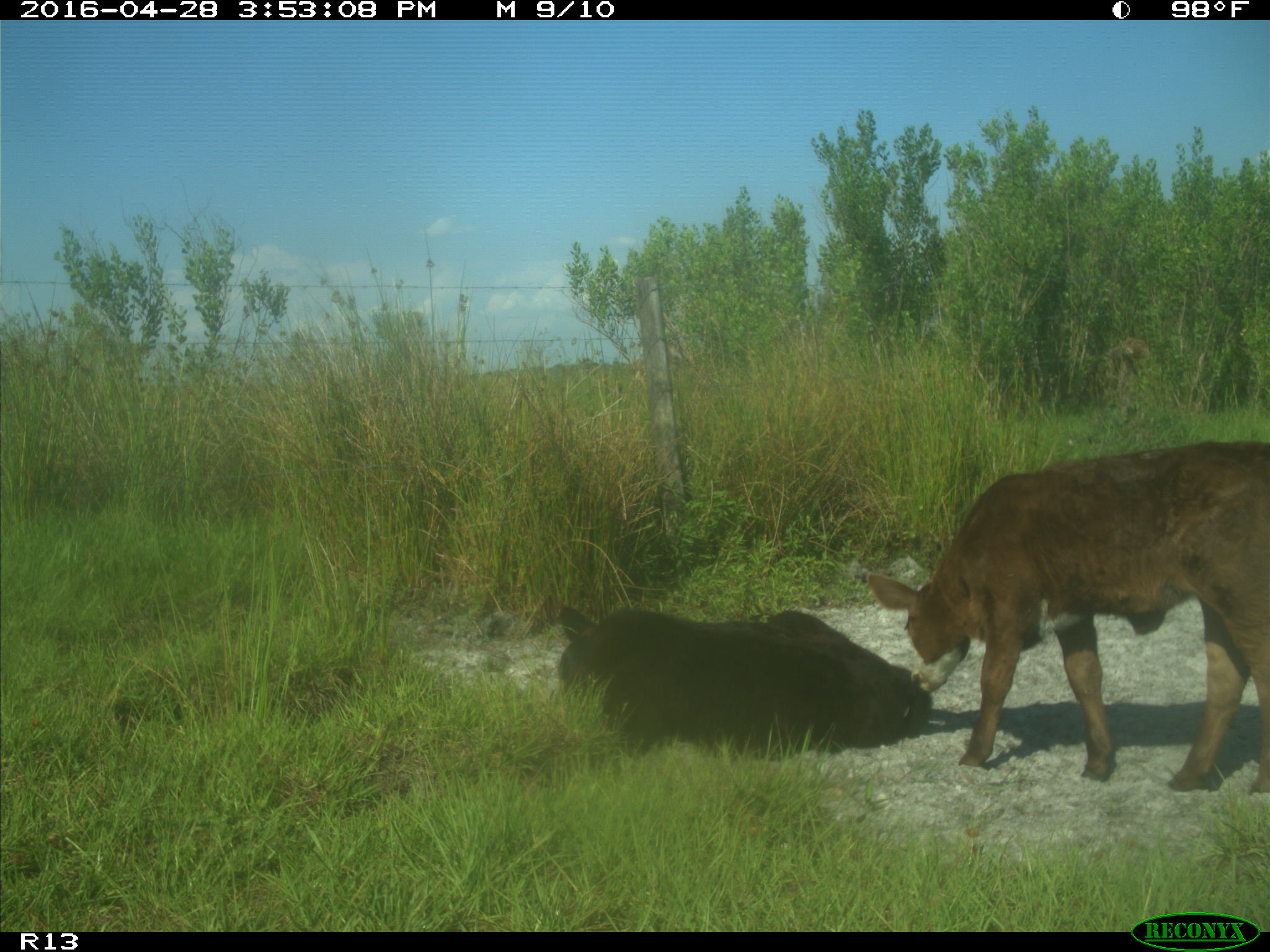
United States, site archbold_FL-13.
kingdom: Animalia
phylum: Chordata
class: Mammalia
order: Artiodactyla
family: Bovidae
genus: Bos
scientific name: Bos taurus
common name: domestic cow